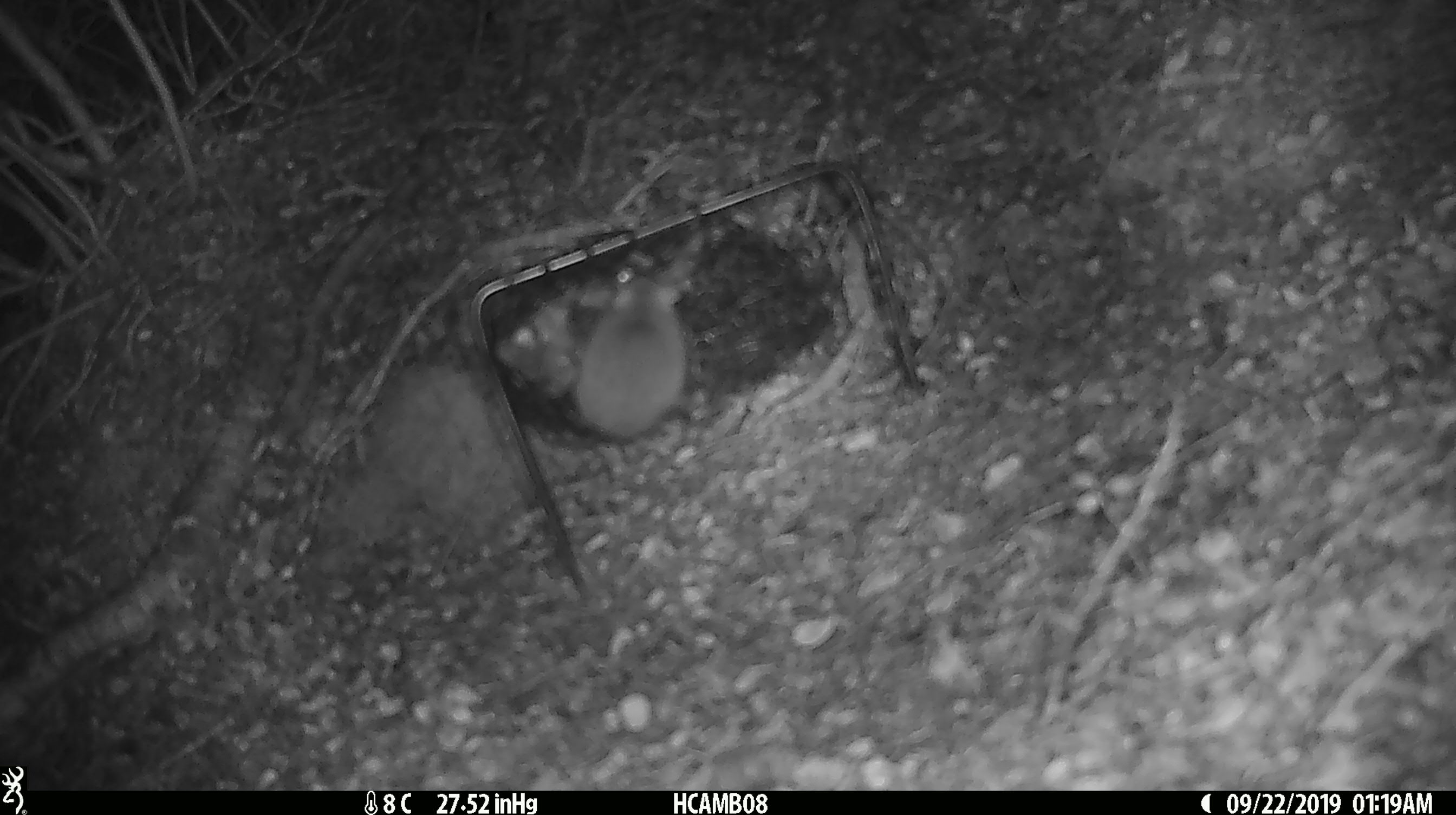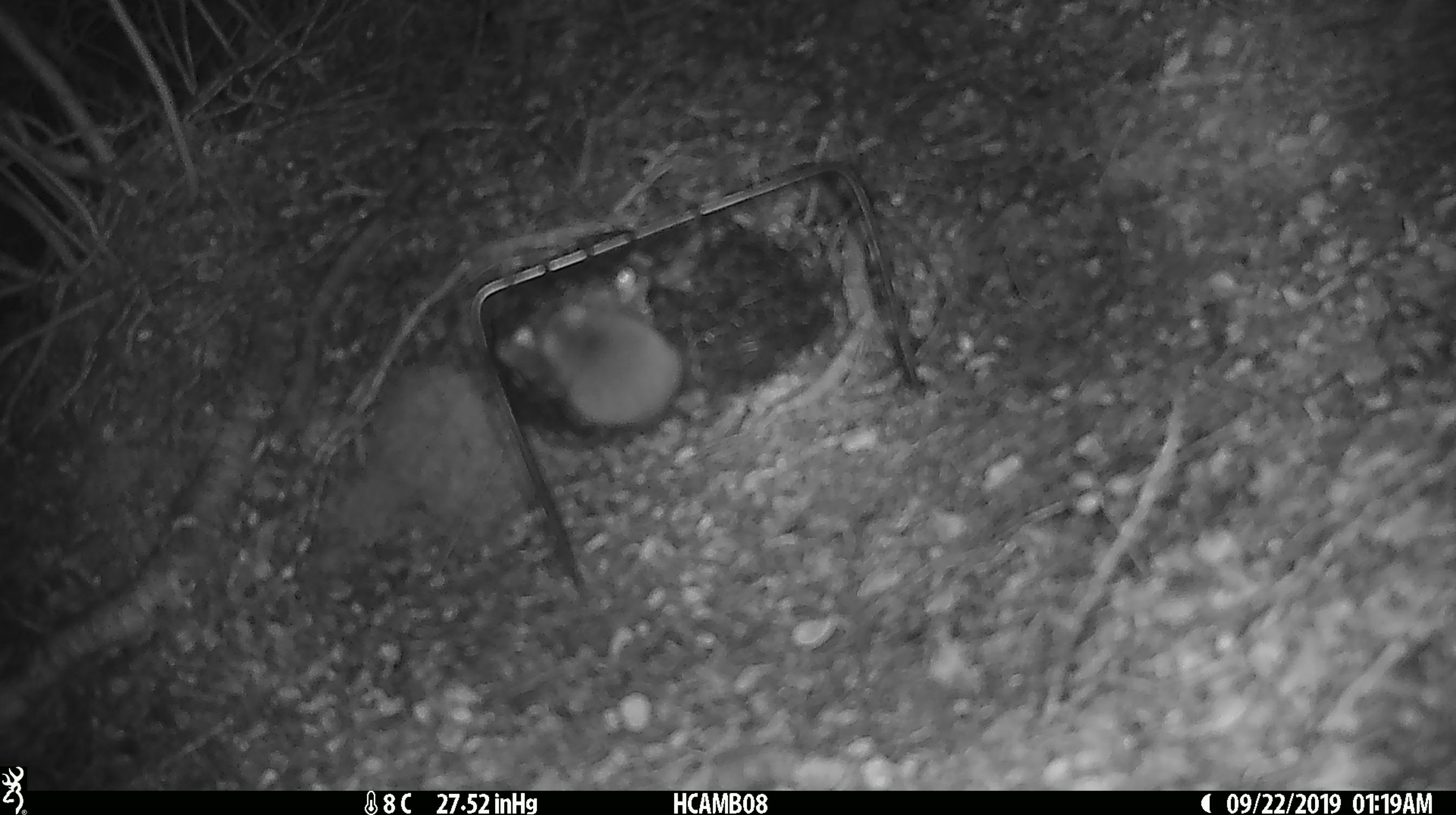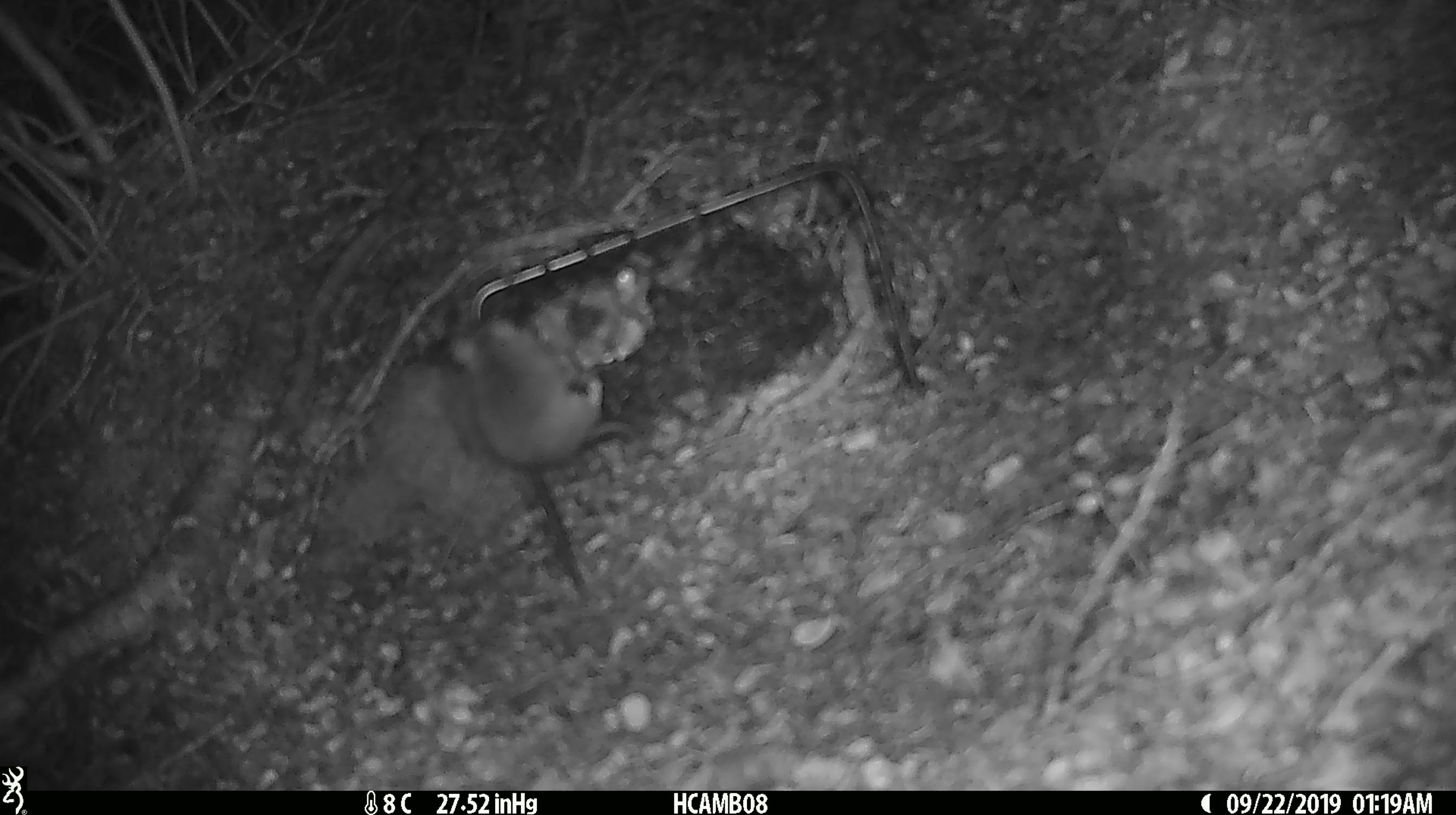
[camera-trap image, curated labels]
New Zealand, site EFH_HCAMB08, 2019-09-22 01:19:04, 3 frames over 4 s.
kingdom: Animalia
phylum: Chordata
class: Mammalia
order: Rodentia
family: Muridae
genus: Mus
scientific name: Mus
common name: mouse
Mouse (Mus).